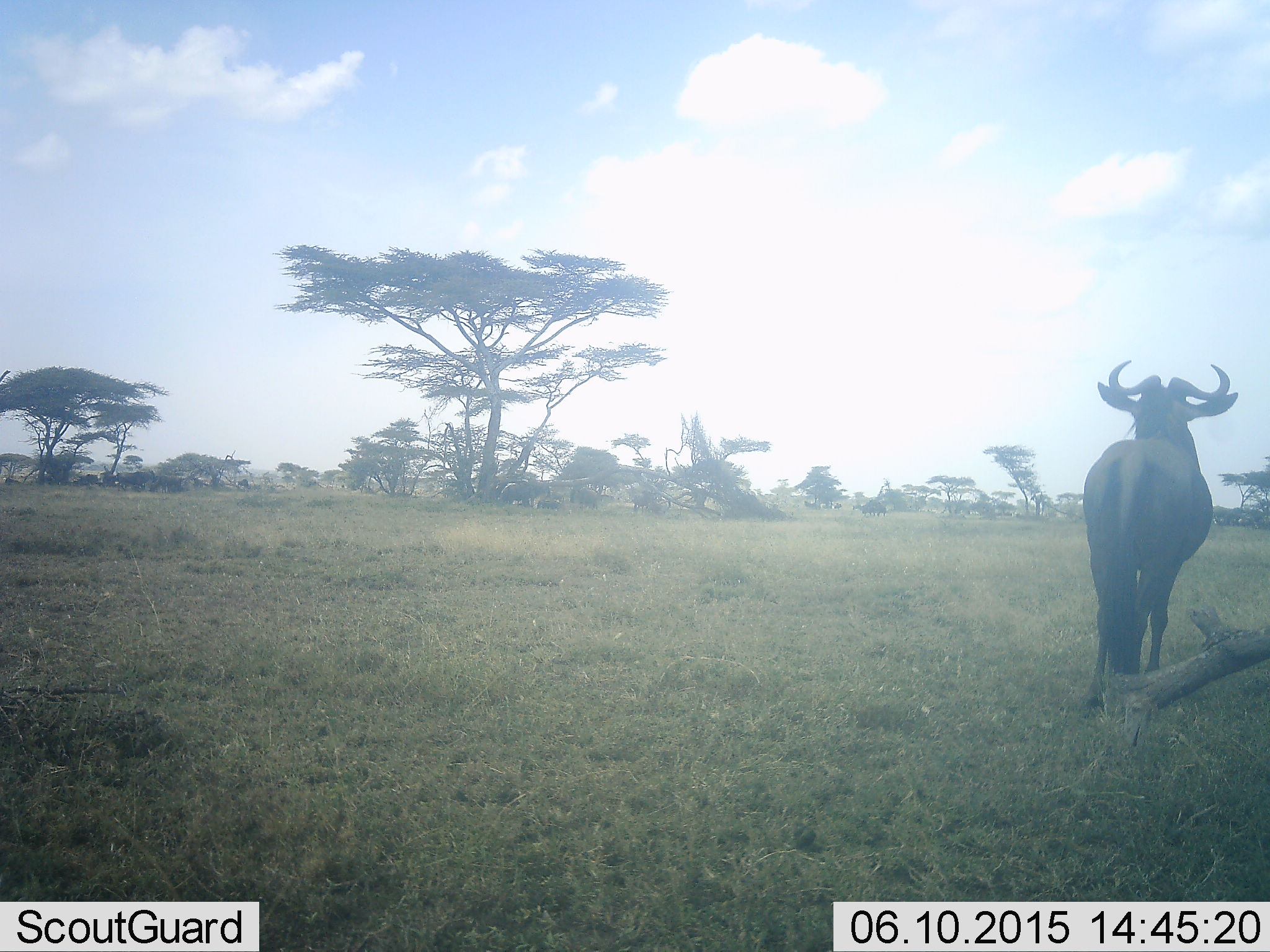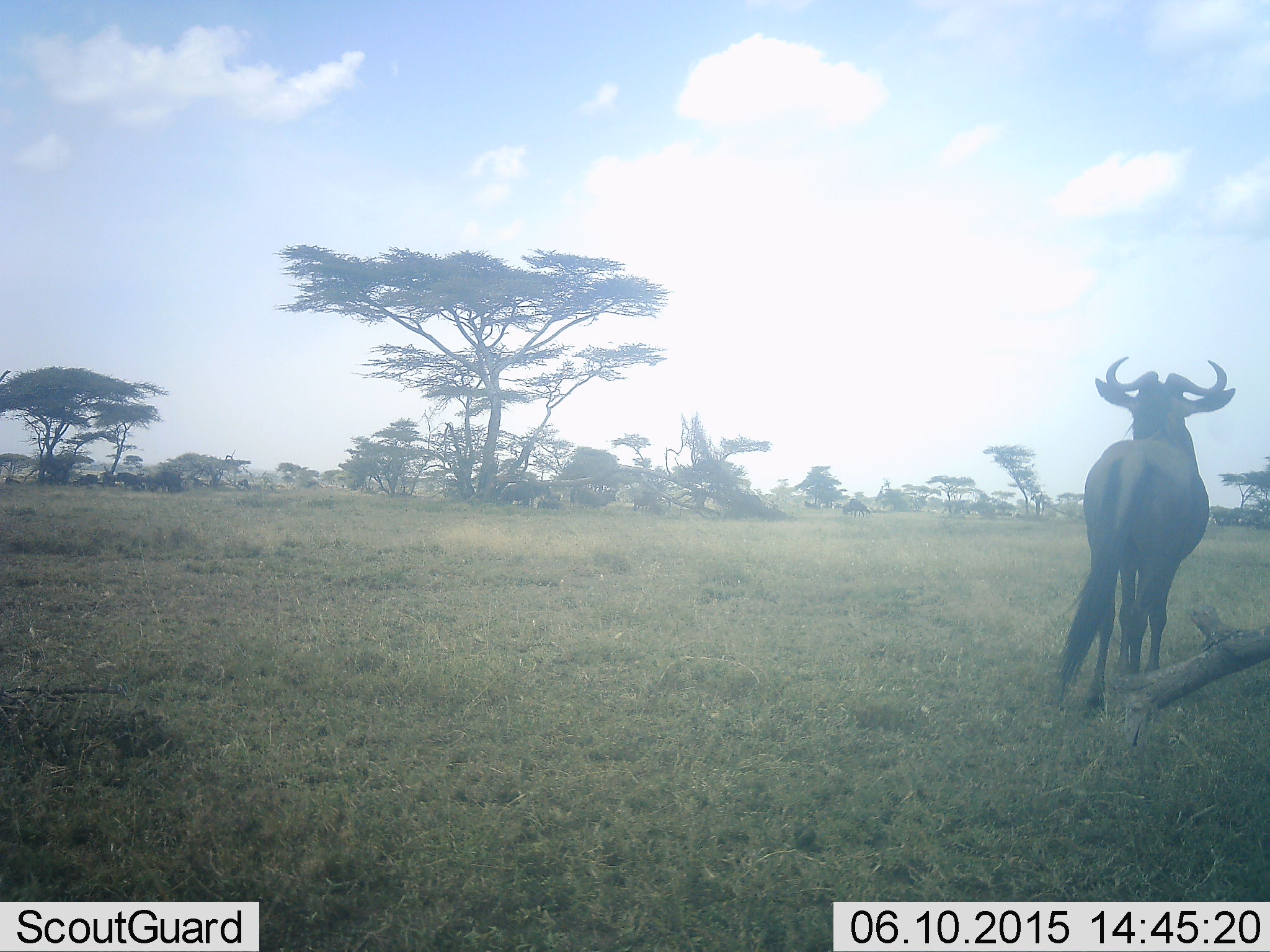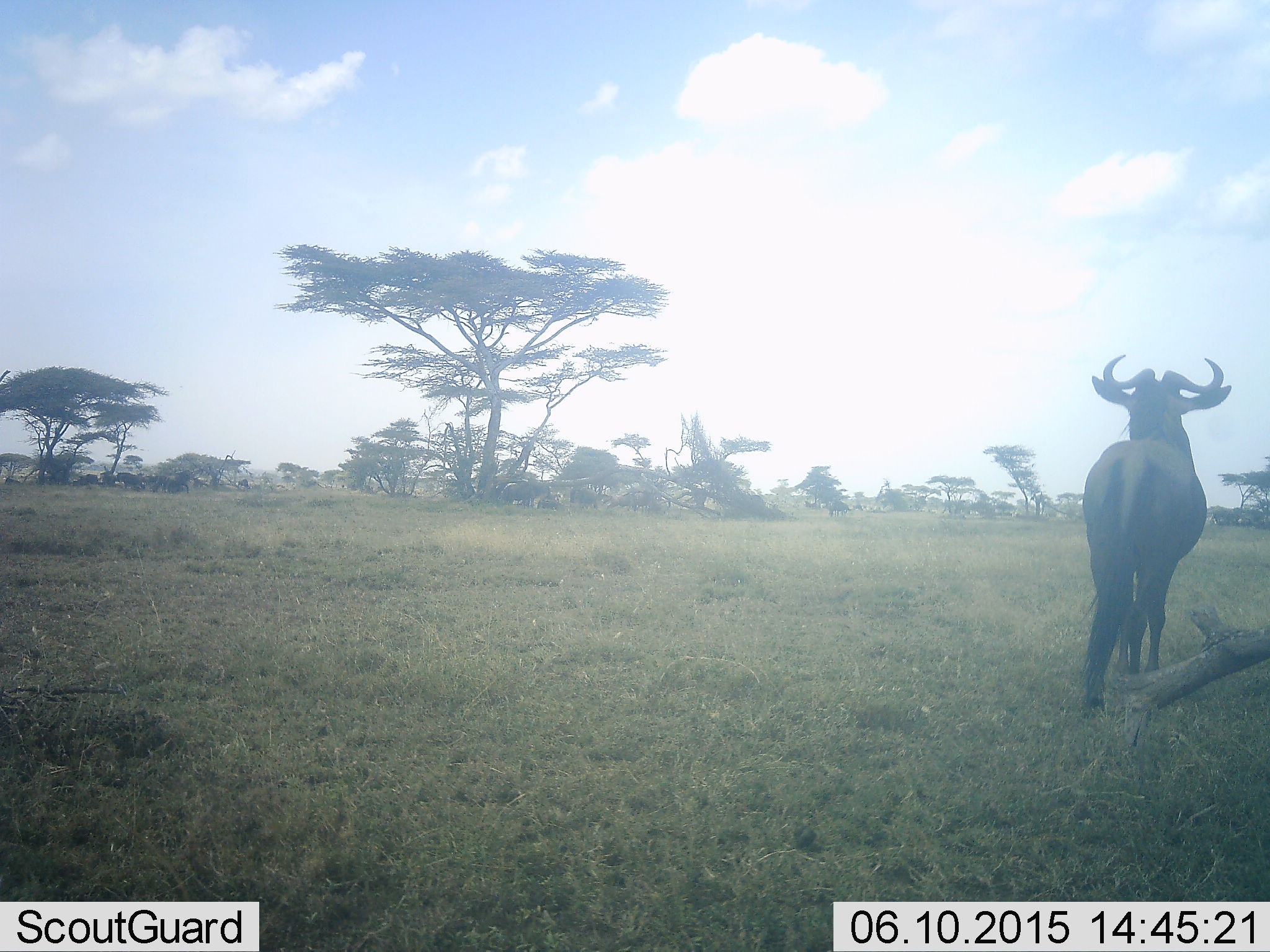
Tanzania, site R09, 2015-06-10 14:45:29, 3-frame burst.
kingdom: Animalia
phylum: Chordata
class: Mammalia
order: Artiodactyla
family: Bovidae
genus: Connochaetes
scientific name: Connochaetes taurinus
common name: blue wildebeest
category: wildebeest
Wildebeest (blue wildebeest) (Connochaetes taurinus), count 1. Behavior (volunteer vote fractions): standing 90%, resting 0%, moving 40%, interacting 0%. Young present (vote fraction): 0%. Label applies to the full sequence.